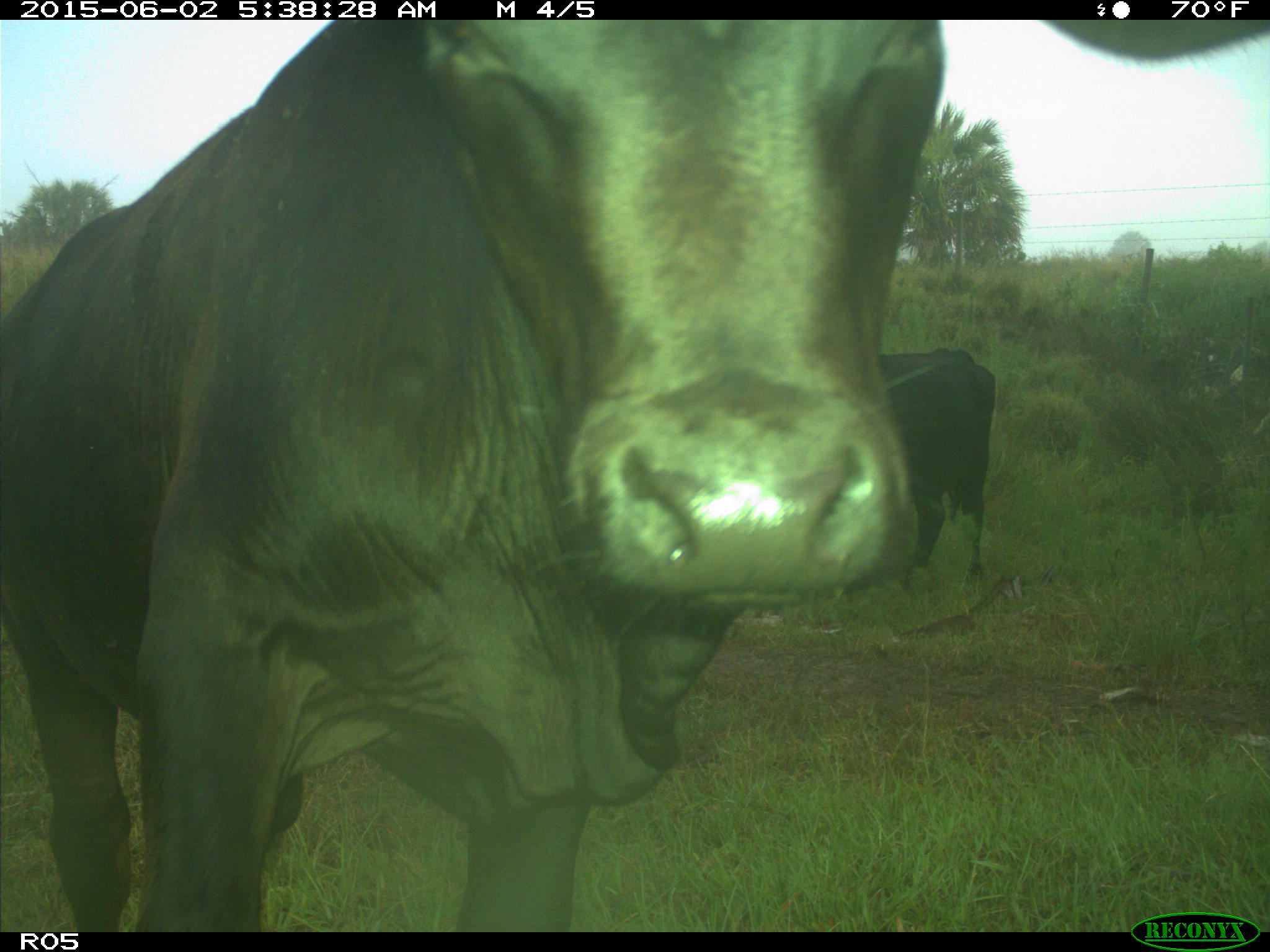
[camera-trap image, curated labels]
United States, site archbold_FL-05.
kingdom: Animalia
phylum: Chordata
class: Mammalia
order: Artiodactyla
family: Bovidae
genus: Bos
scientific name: Bos taurus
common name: domestic cow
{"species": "Bos taurus (domestic cow)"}